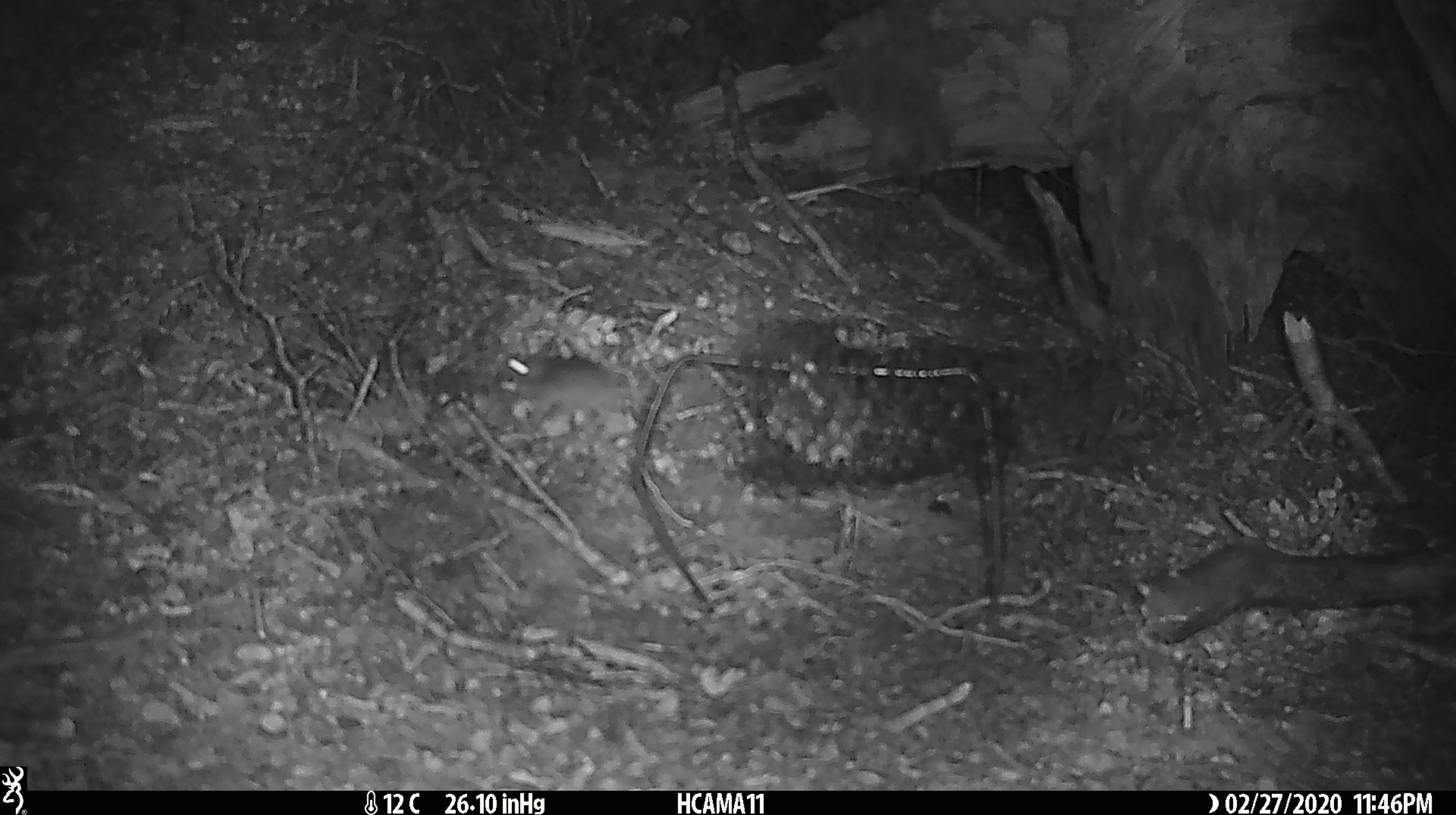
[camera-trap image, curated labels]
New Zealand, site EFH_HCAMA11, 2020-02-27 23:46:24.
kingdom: Animalia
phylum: Chordata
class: Mammalia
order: Rodentia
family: Muridae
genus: Mus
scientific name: Mus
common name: mouse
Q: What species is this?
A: Mouse (Mus).